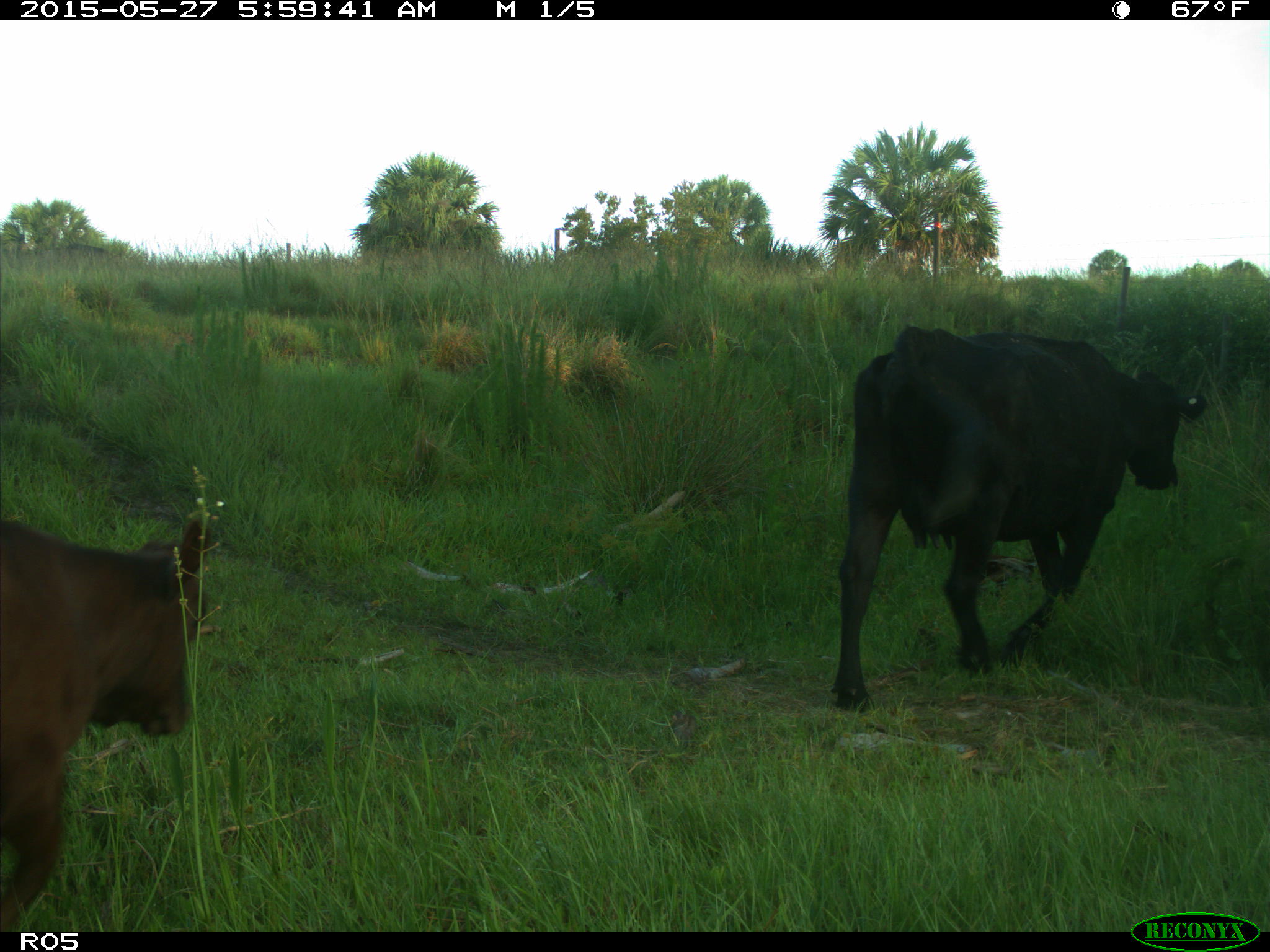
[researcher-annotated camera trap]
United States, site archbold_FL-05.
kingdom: Animalia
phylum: Chordata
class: Mammalia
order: Artiodactyla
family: Bovidae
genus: Bos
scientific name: Bos taurus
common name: domestic cow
Bos taurus (domestic cow).